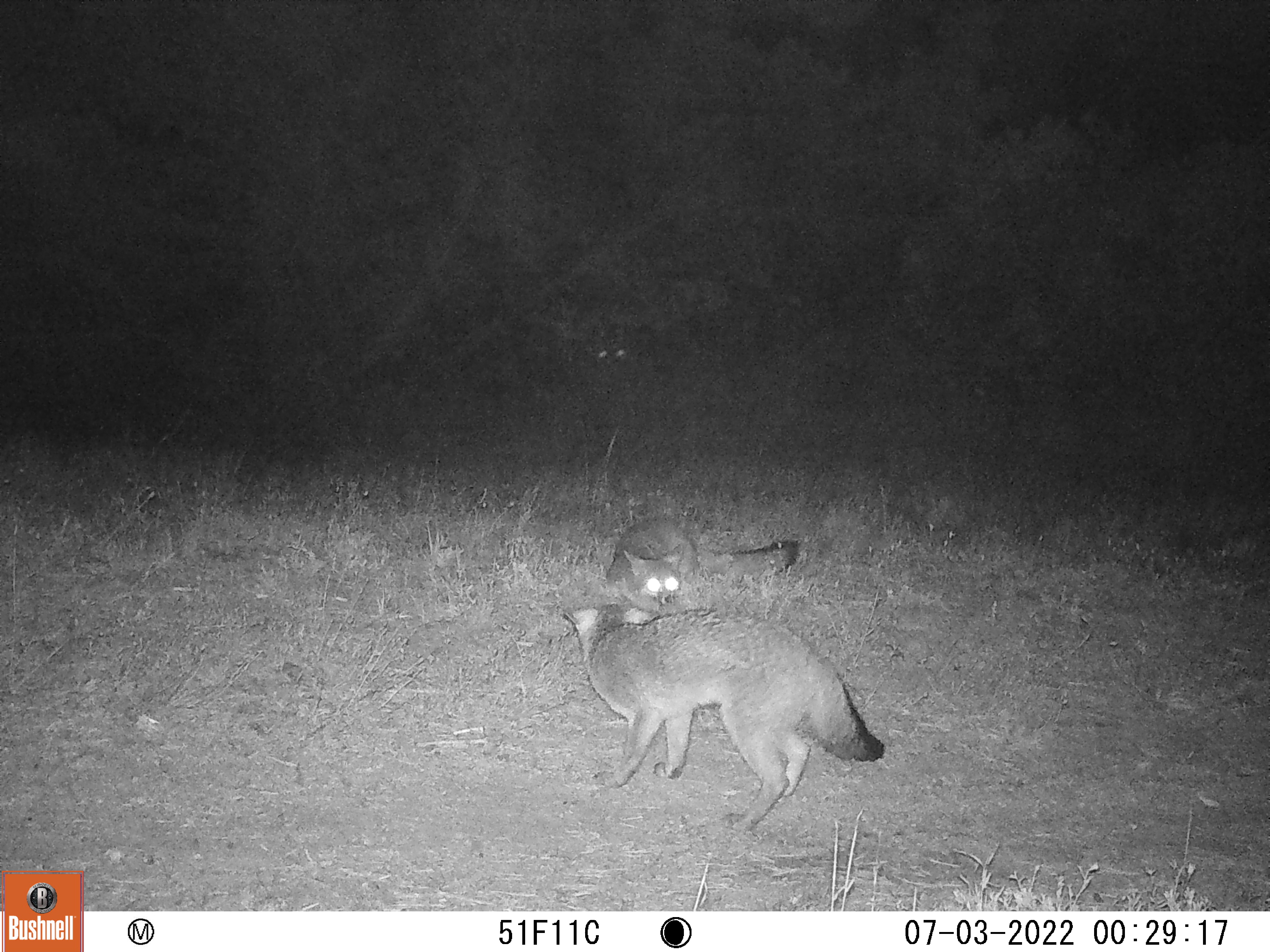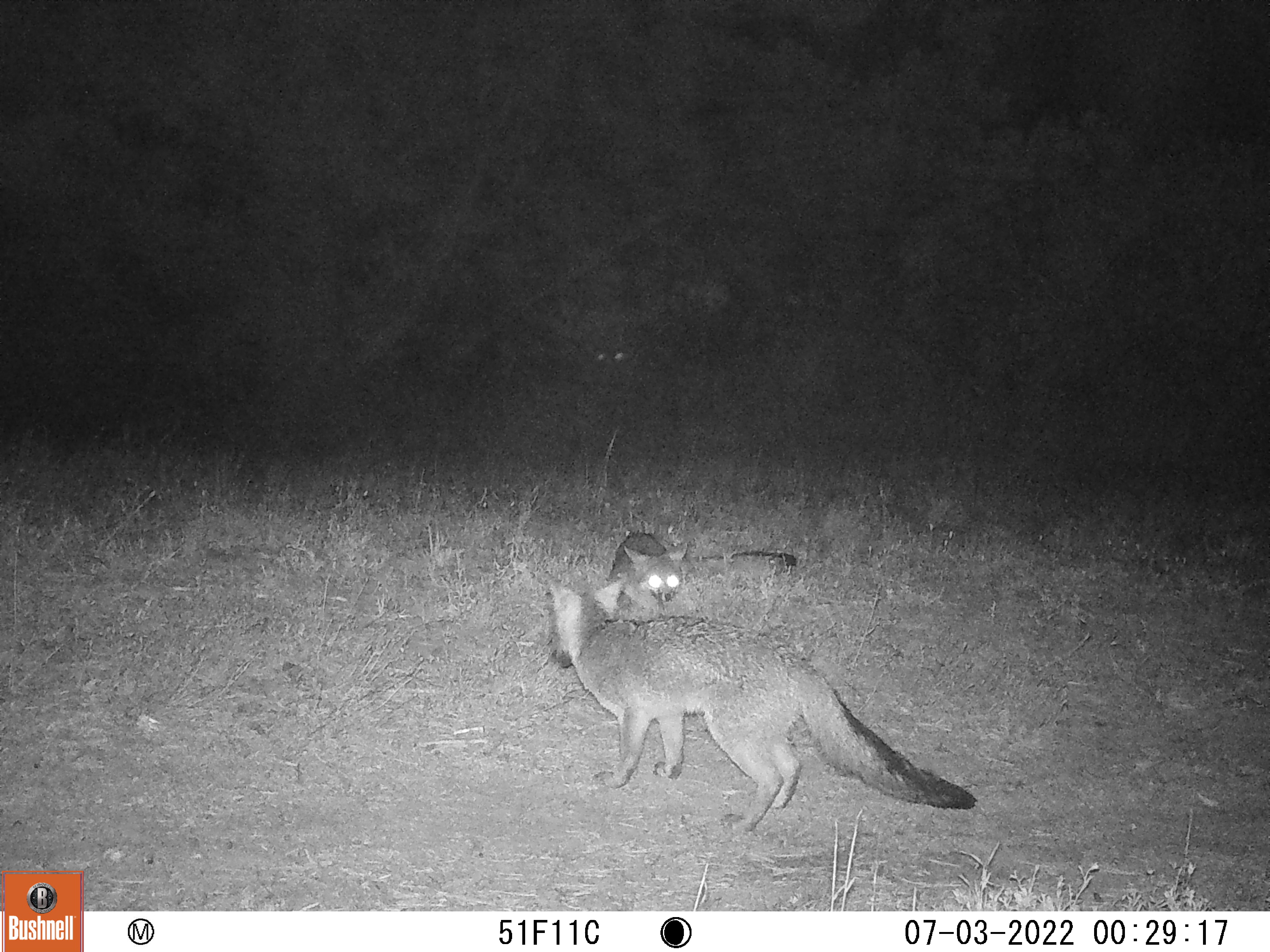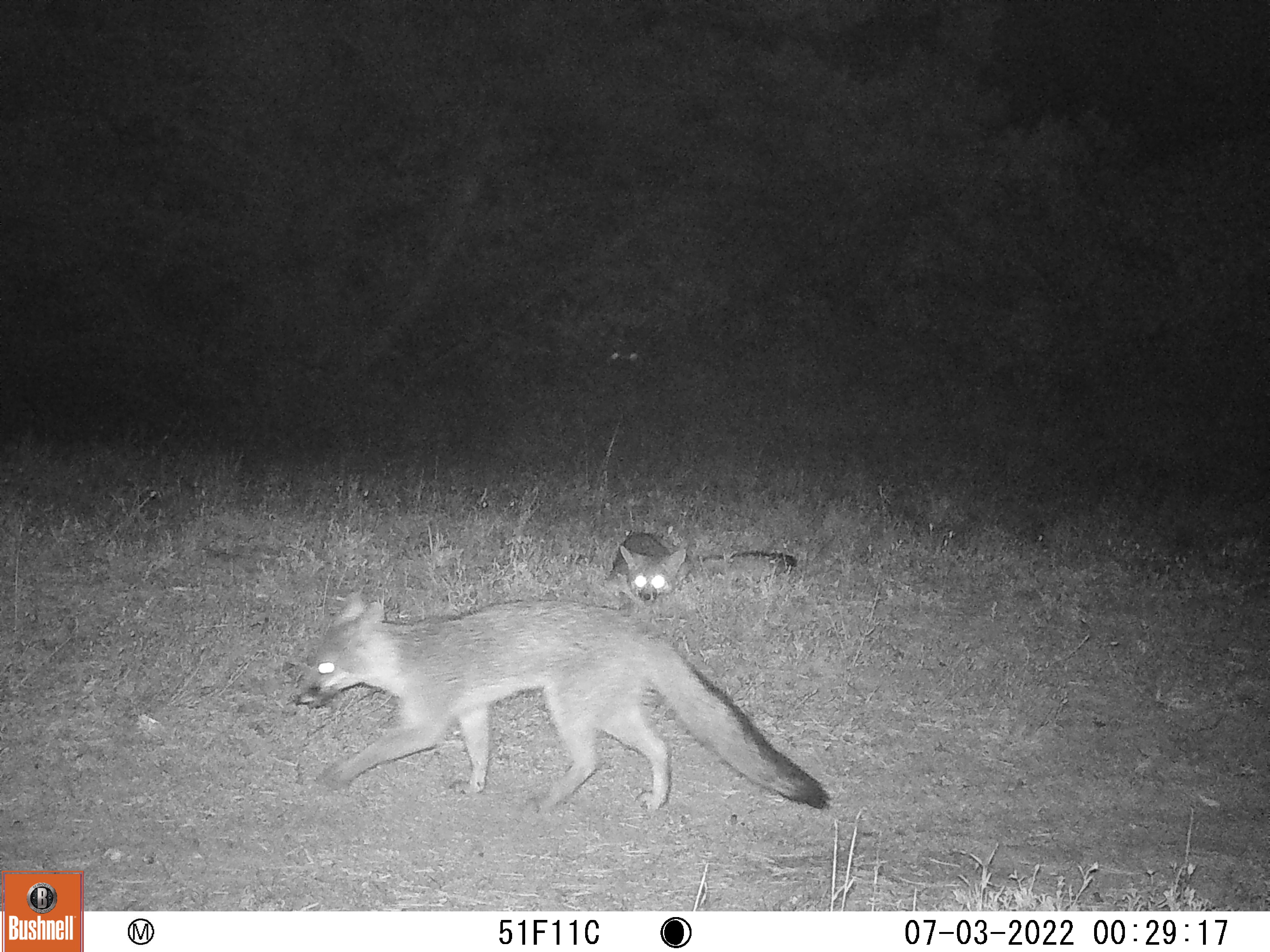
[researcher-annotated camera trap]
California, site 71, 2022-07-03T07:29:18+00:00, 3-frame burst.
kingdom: Animalia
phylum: Chordata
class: Mammalia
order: Carnivora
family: Canidae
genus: Urocyon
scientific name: Urocyon cinereoargenteus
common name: gray fox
Gray fox (Urocyon cinereoargenteus).